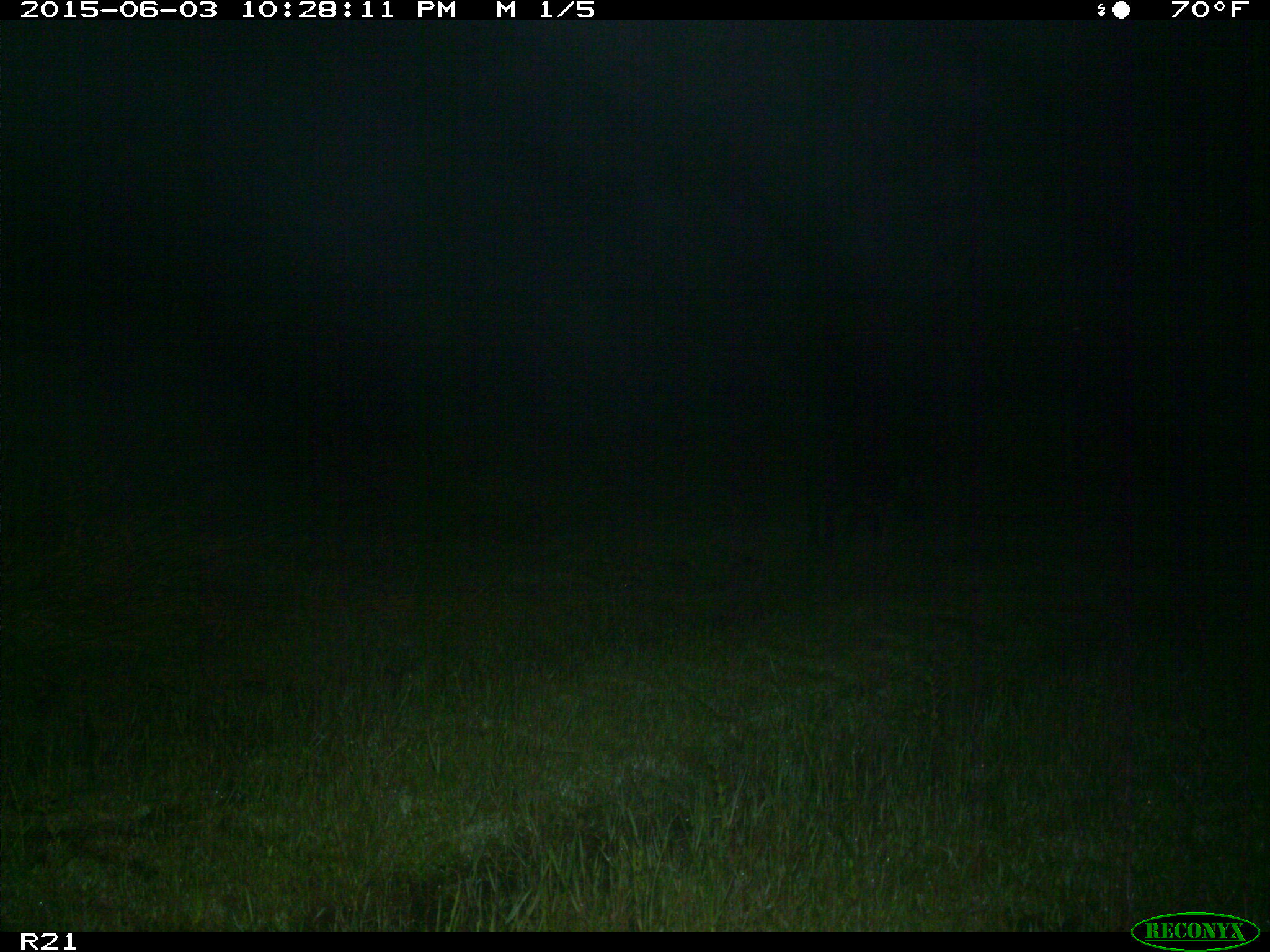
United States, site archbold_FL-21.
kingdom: Animalia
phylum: Chordata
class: Mammalia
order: Artiodactyla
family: Suidae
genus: Sus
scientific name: Sus scrofa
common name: wild boar